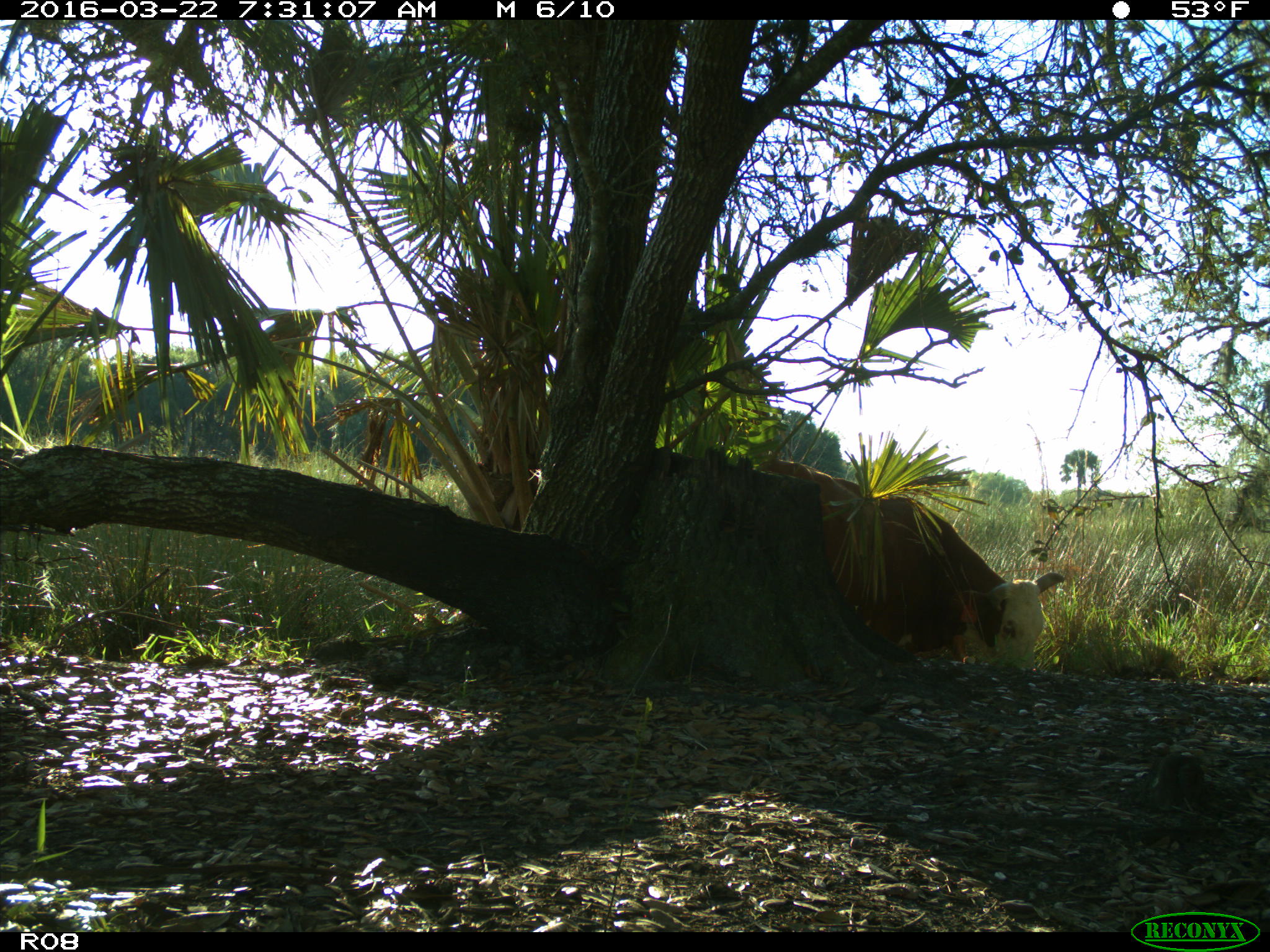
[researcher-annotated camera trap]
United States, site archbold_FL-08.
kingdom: Animalia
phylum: Chordata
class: Mammalia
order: Artiodactyla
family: Bovidae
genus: Bos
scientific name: Bos taurus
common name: domestic cow